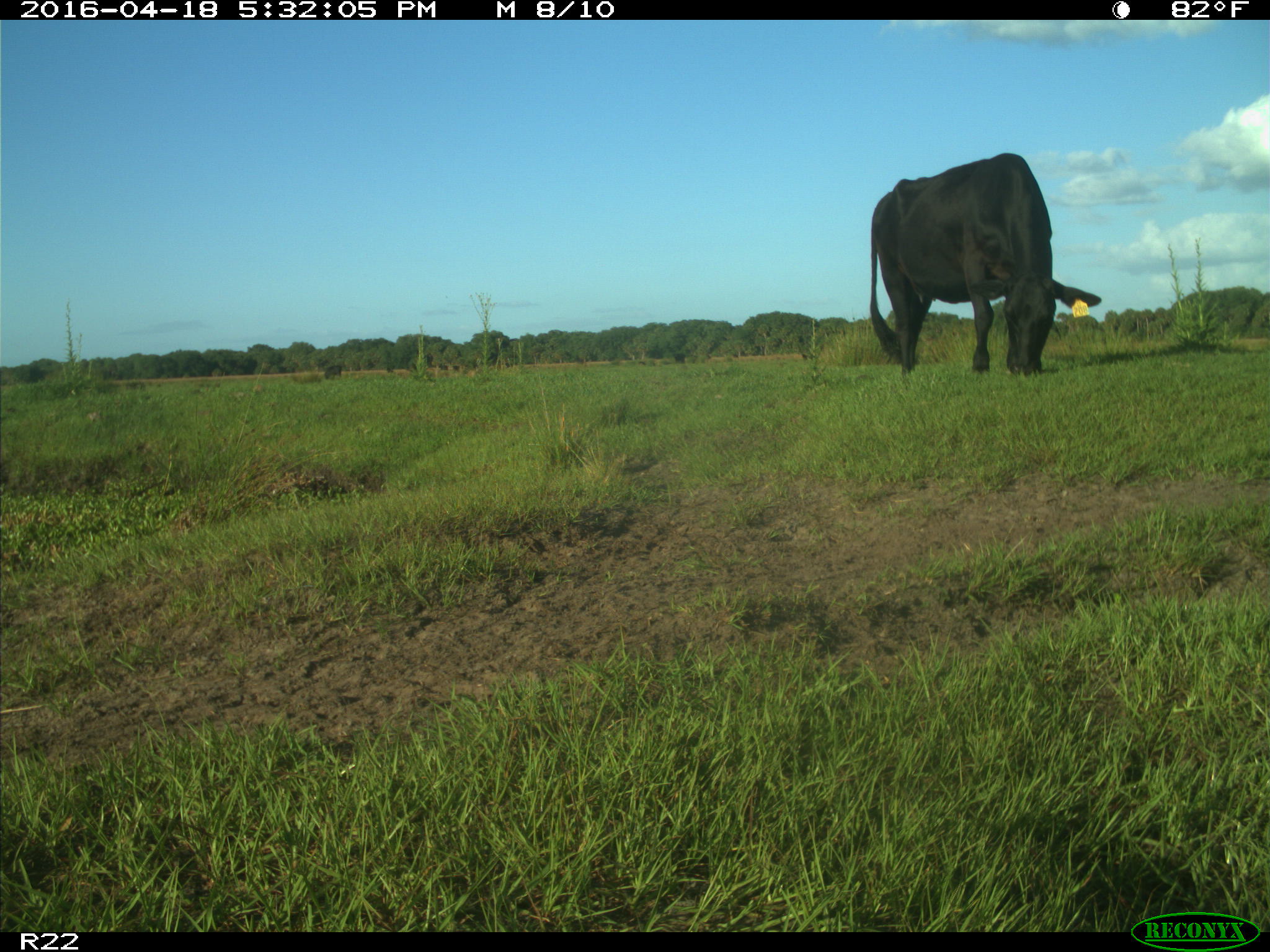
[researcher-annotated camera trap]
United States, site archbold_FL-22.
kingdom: Animalia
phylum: Chordata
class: Mammalia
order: Artiodactyla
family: Bovidae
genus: Bos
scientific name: Bos taurus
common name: domestic cow